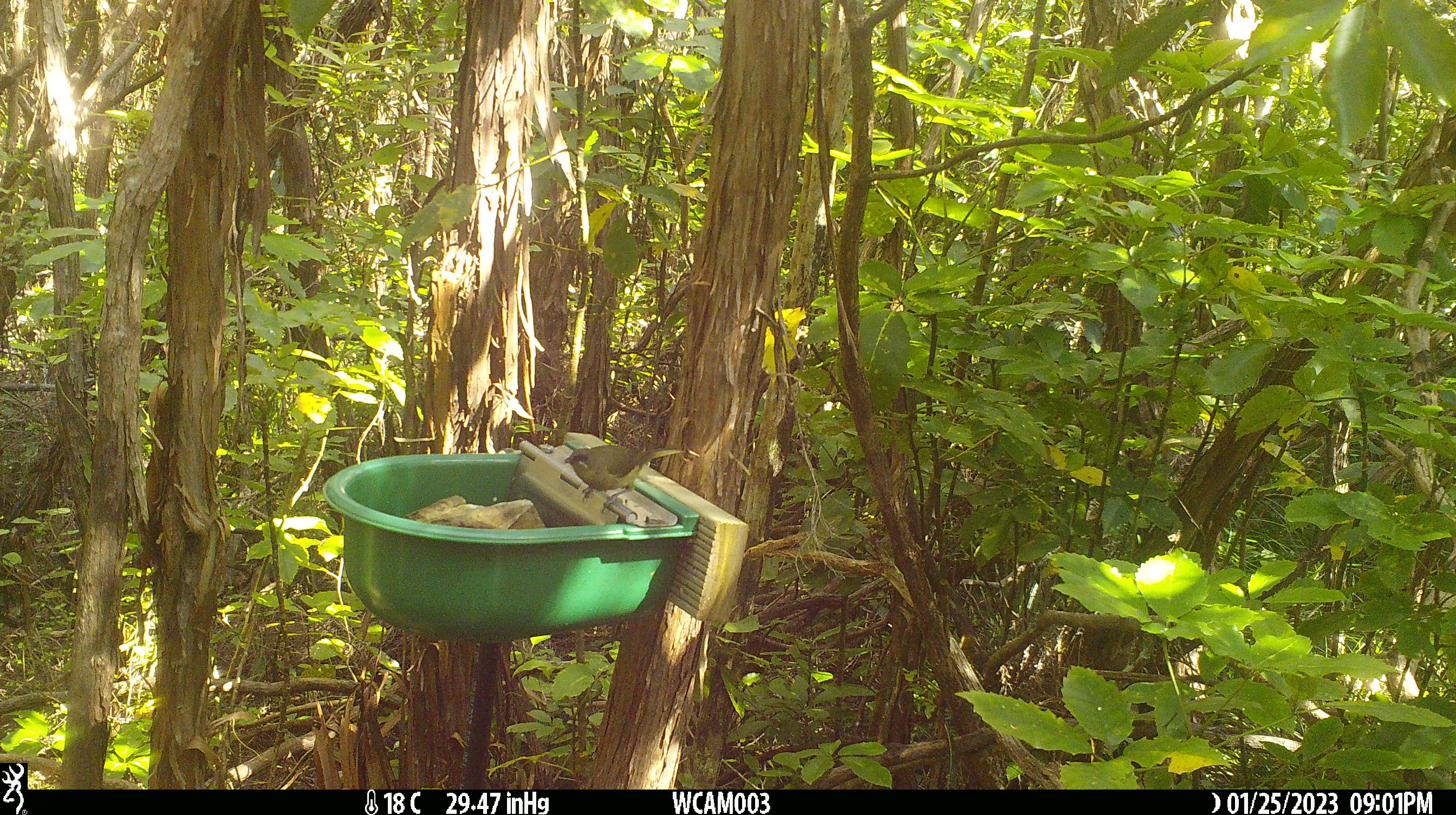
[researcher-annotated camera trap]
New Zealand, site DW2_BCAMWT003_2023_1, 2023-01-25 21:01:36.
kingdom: Animalia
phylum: Chordata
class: Aves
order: Passeriformes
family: Meliphagidae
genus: Anthornis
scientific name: Anthornis melanura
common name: new zealand bellbird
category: bellbird